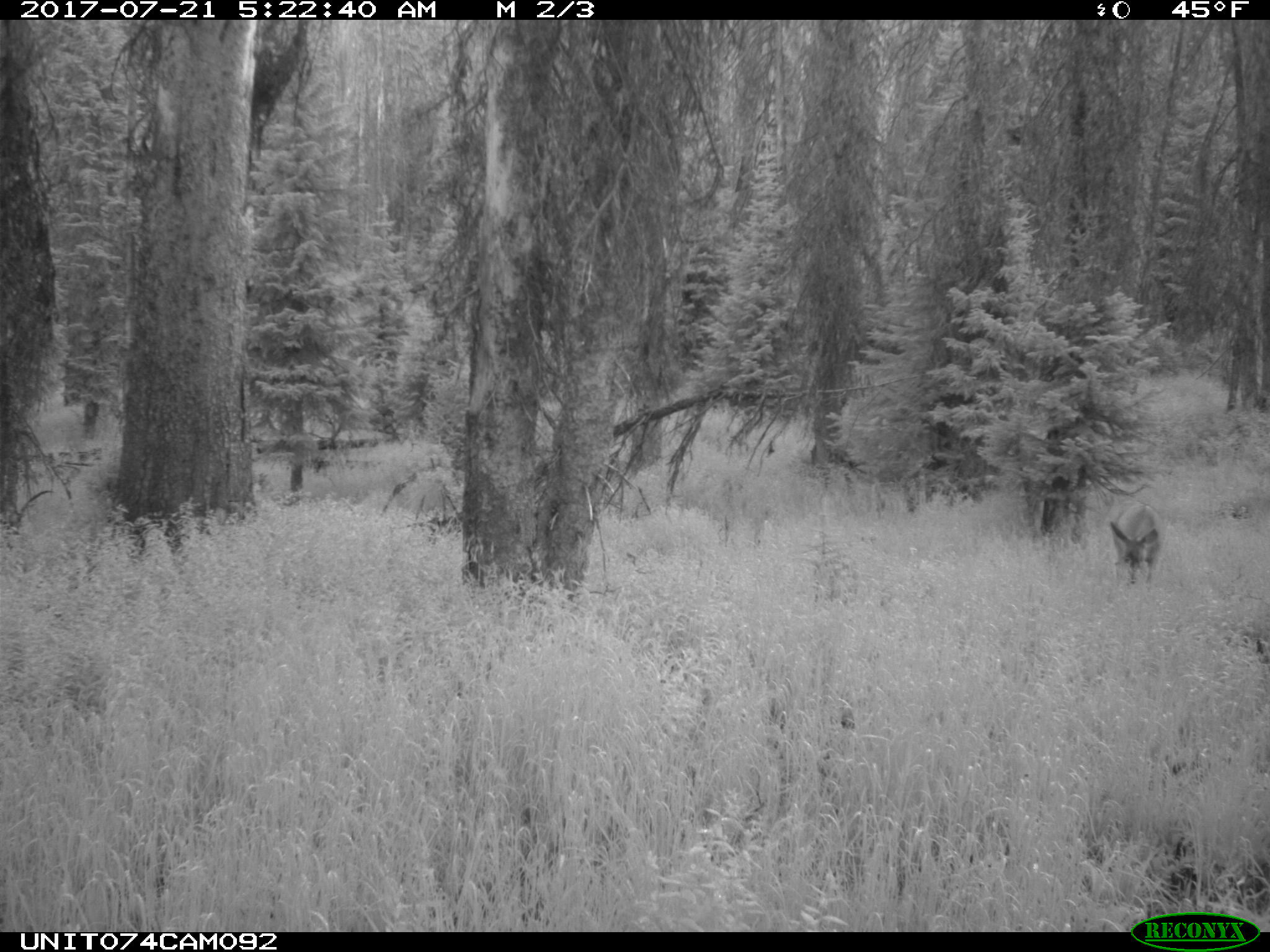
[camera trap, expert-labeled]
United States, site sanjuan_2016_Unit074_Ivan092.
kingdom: Animalia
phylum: Chordata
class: Mammalia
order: Artiodactyla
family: Cervidae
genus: Odocoileus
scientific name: Odocoileus hemionus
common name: mule deer